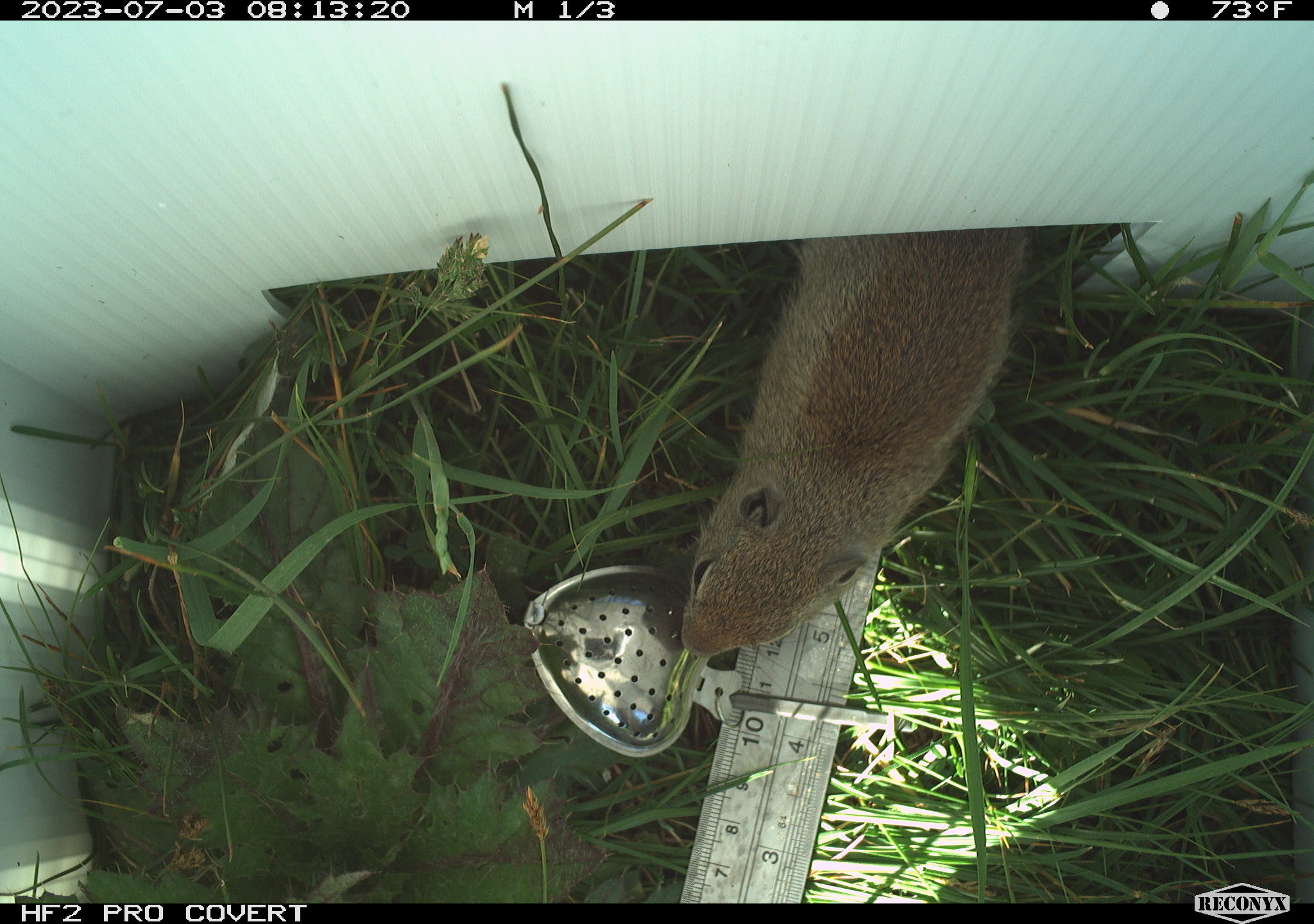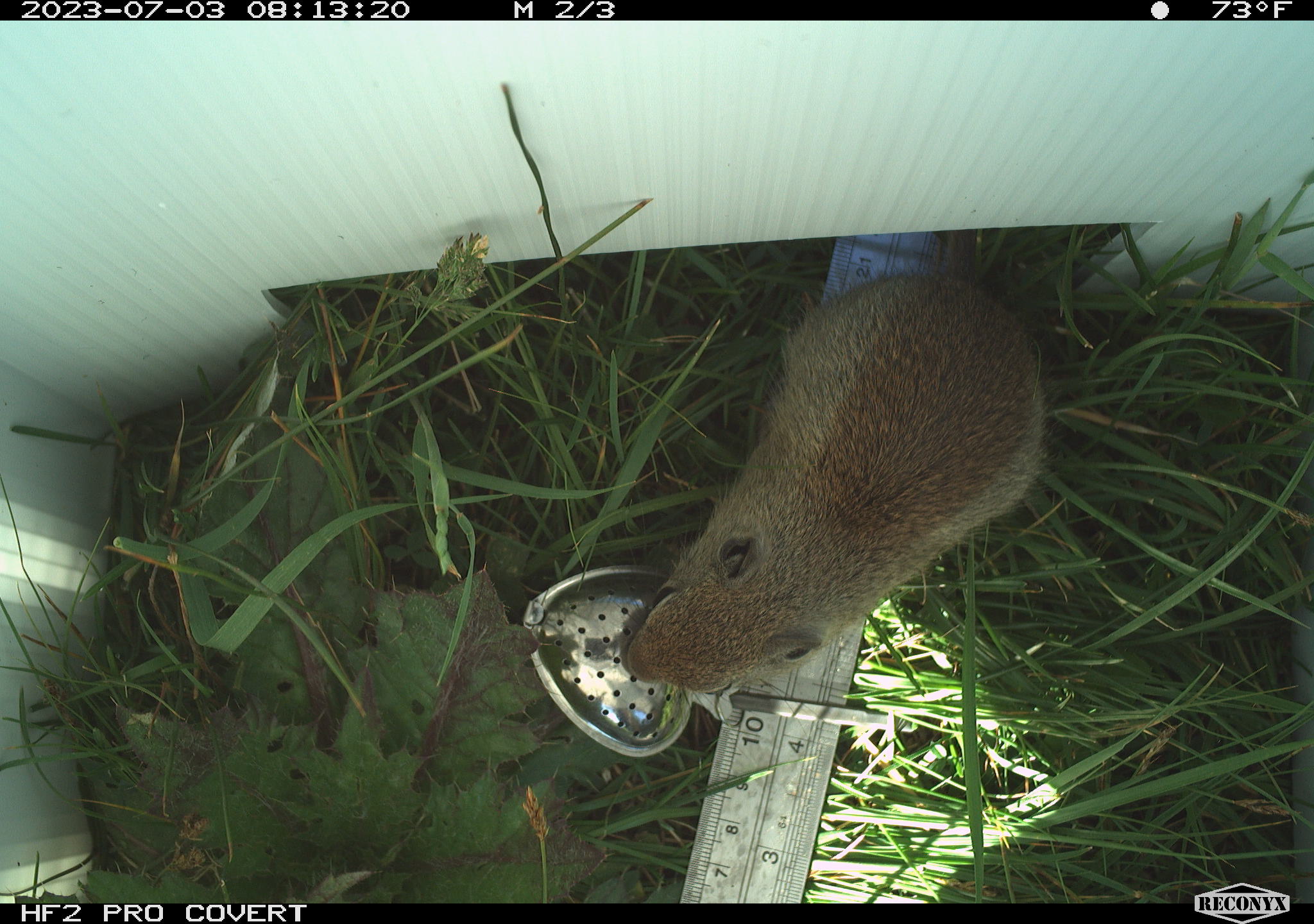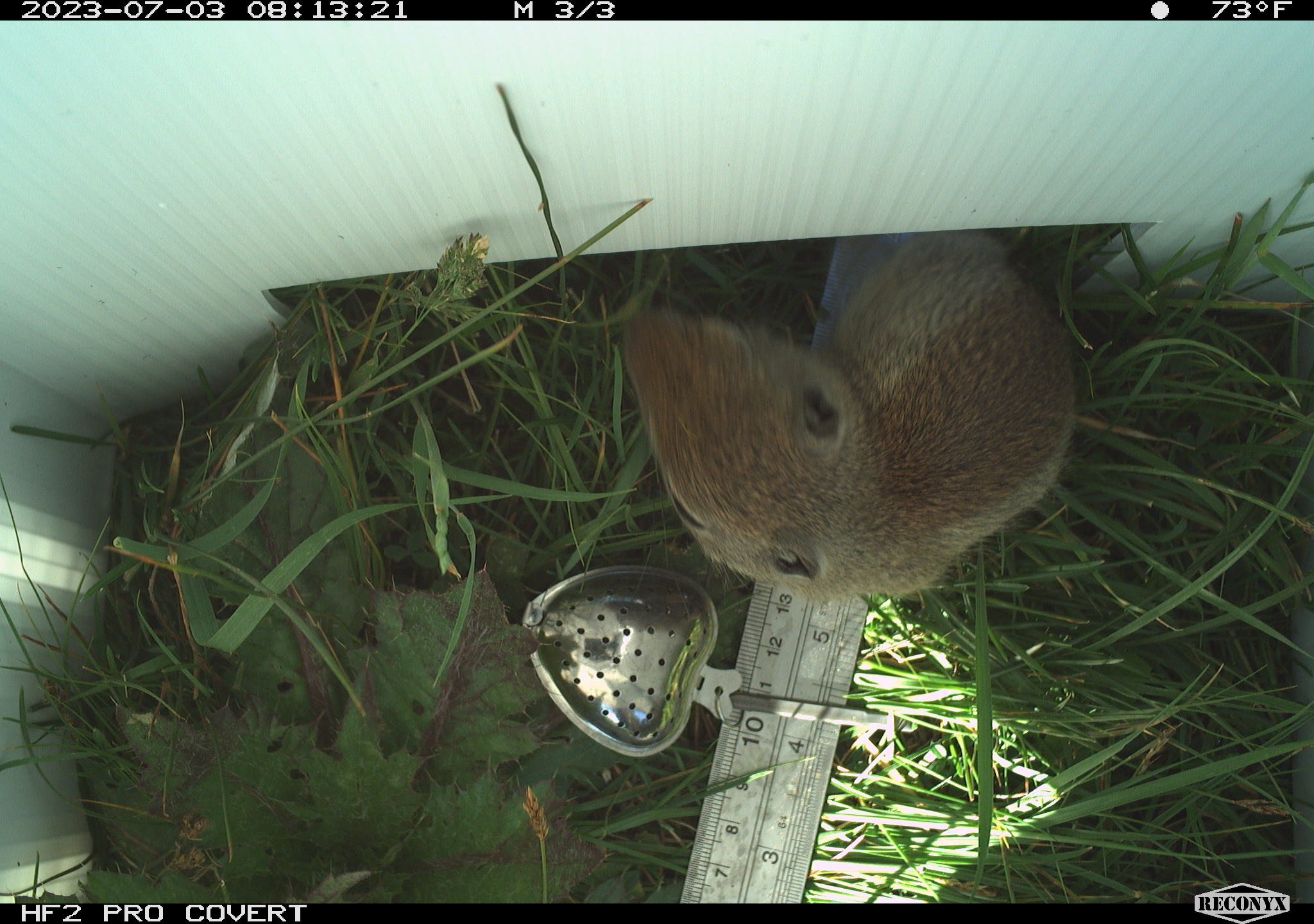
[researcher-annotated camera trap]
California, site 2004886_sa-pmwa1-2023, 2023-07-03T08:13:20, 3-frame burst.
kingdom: Animalia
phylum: Chordata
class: Mammalia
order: Rodentia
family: Sciuridae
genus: Urocitellus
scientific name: Urocitellus beldingi beldingi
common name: belding's ground squirrel